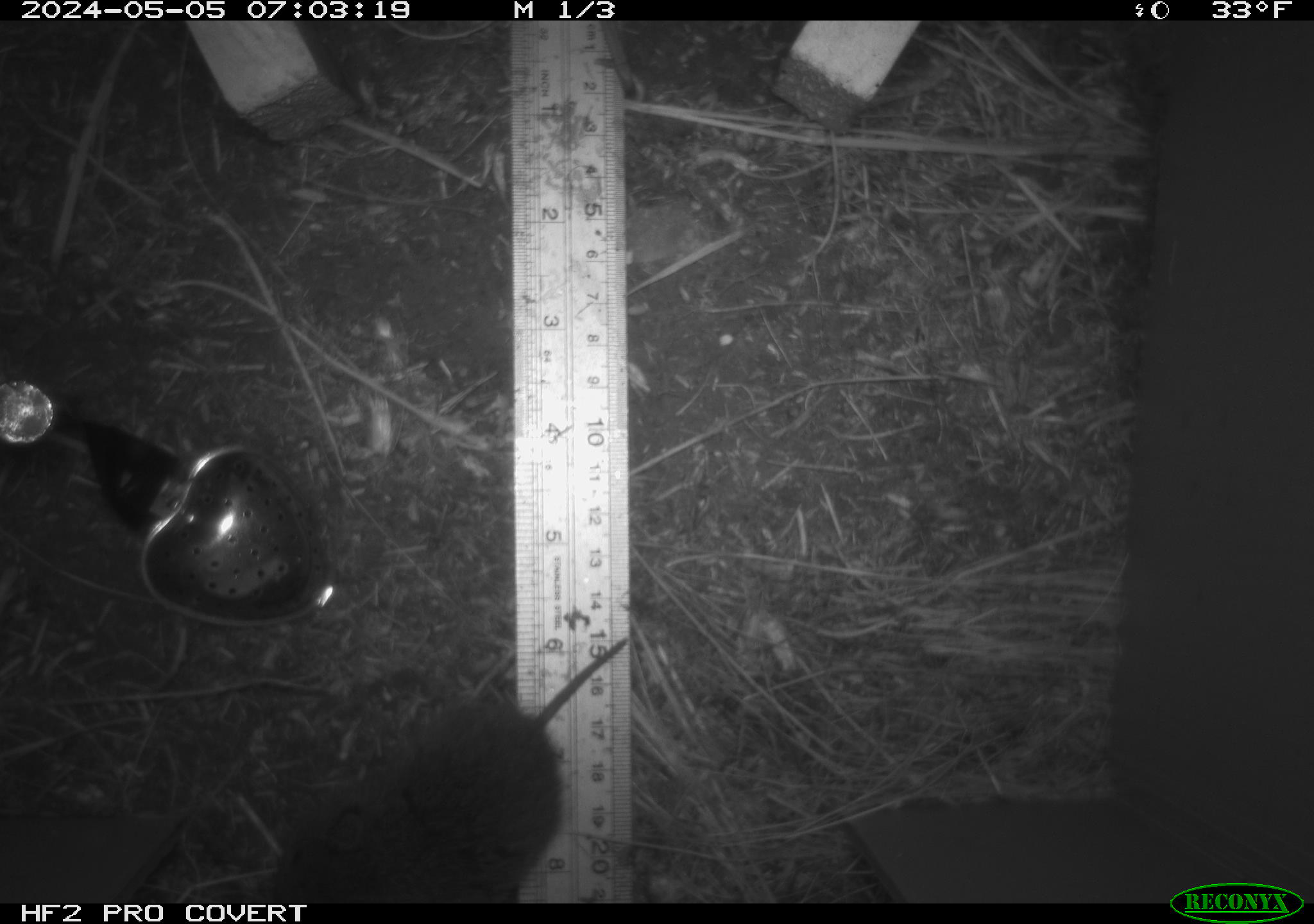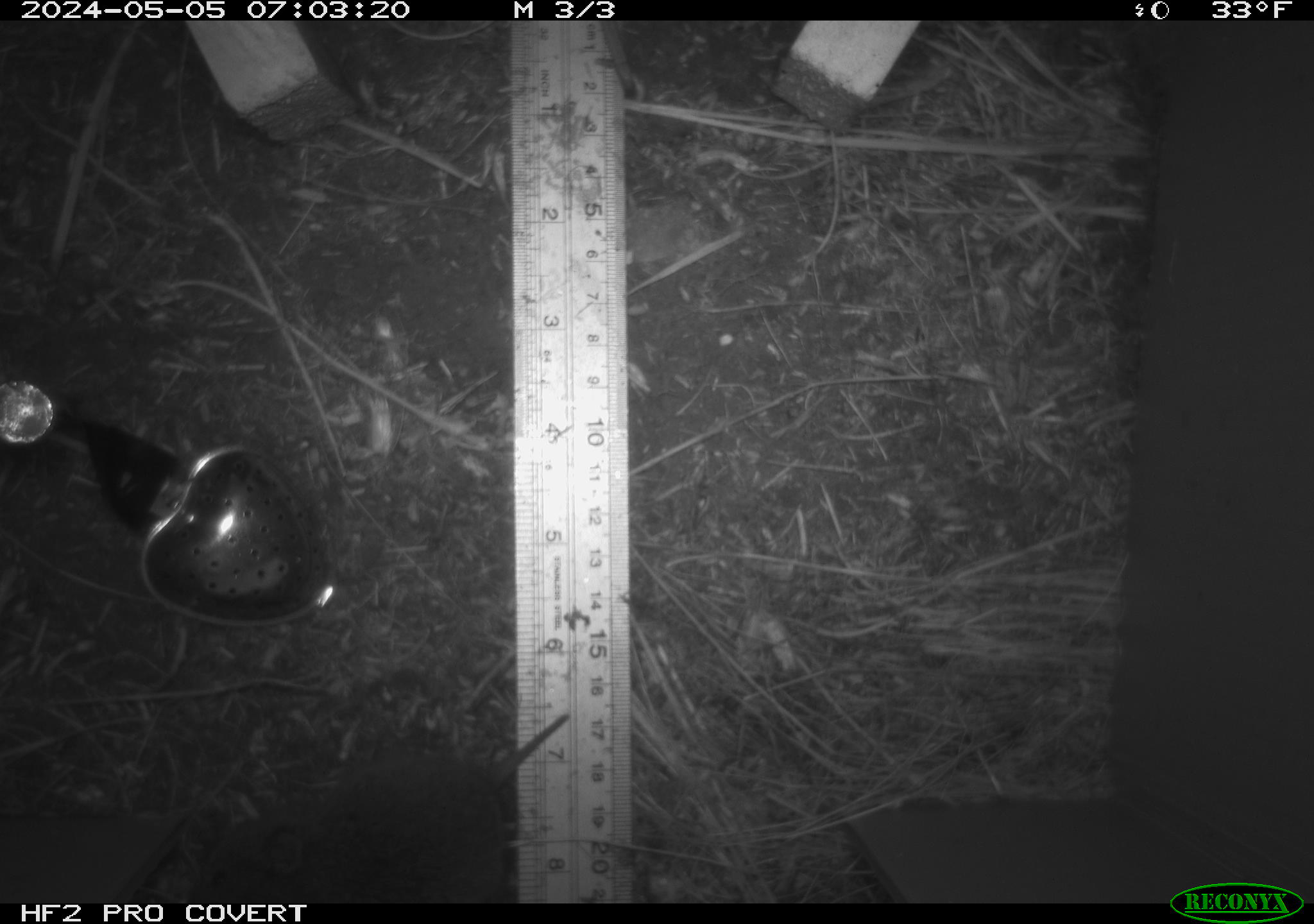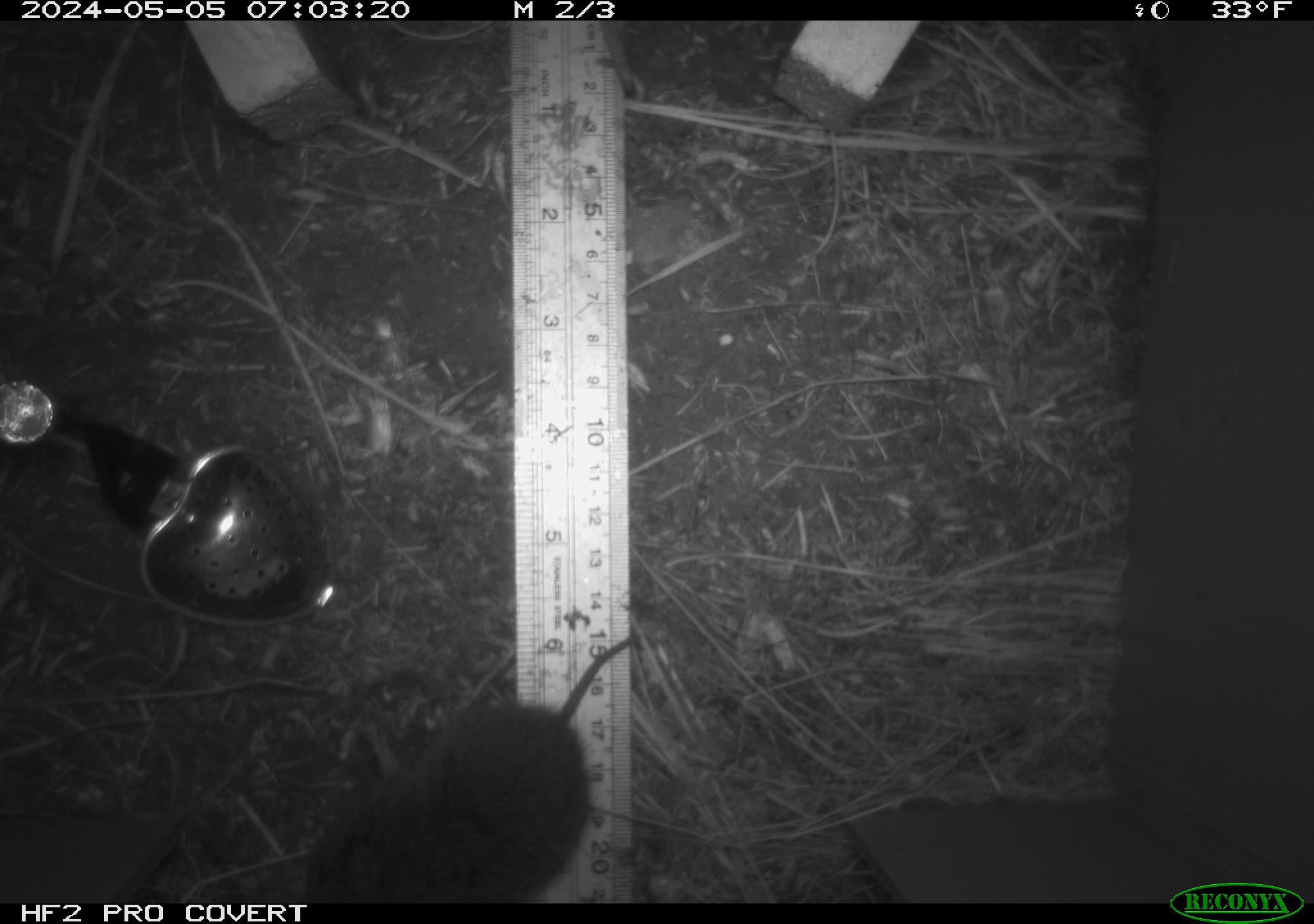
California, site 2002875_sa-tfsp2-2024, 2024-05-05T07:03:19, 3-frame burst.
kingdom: Animalia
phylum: Chordata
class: Mammalia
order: Rodentia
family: Cricetidae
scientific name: Arvicolinae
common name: voles, lemmings, and muskrats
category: arvicolinae subfamily